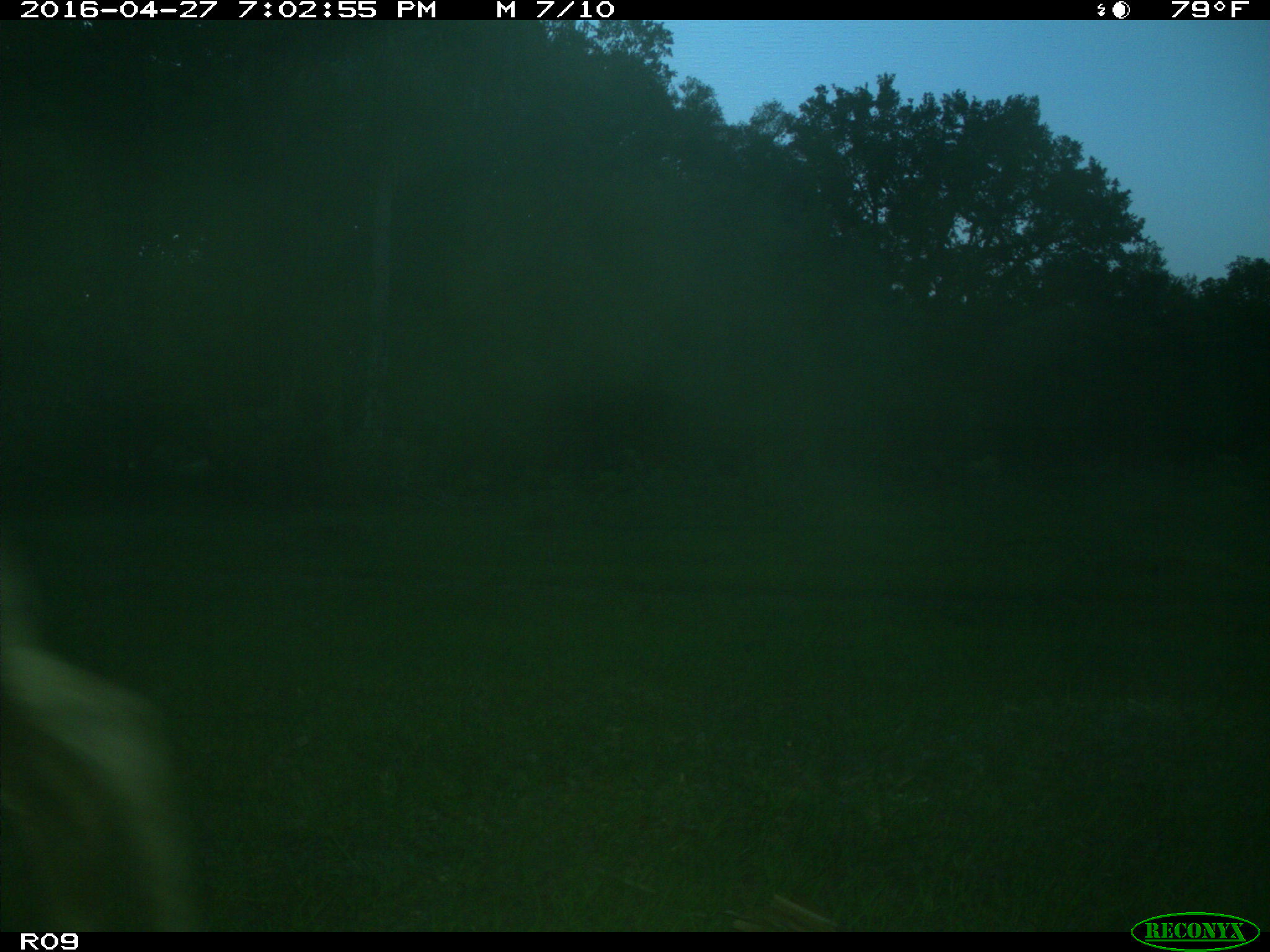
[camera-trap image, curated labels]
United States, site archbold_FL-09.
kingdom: Animalia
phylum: Chordata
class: Mammalia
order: Artiodactyla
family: Bovidae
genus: Bos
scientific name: Bos taurus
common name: domestic cow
Bos taurus (domestic cow).